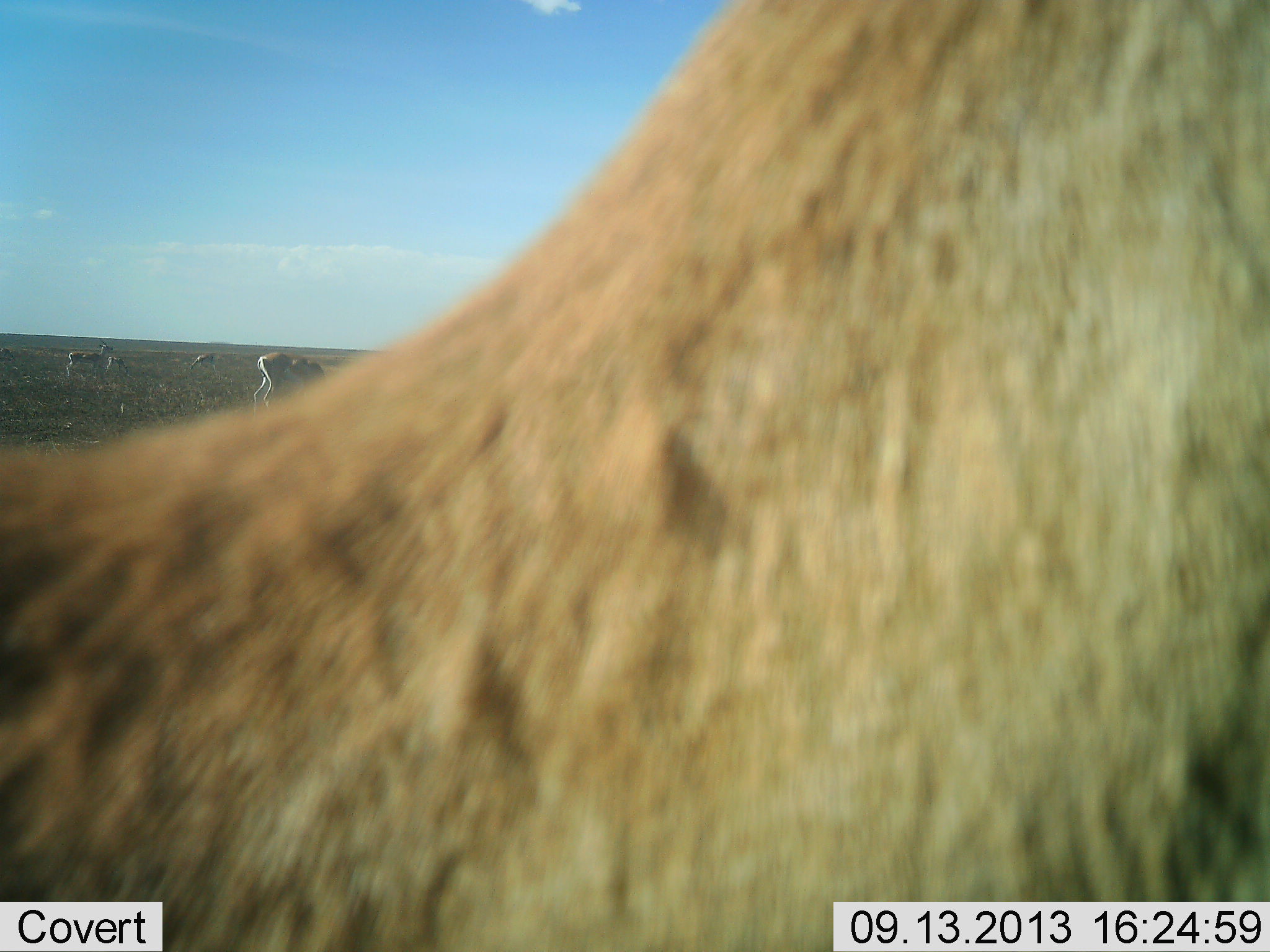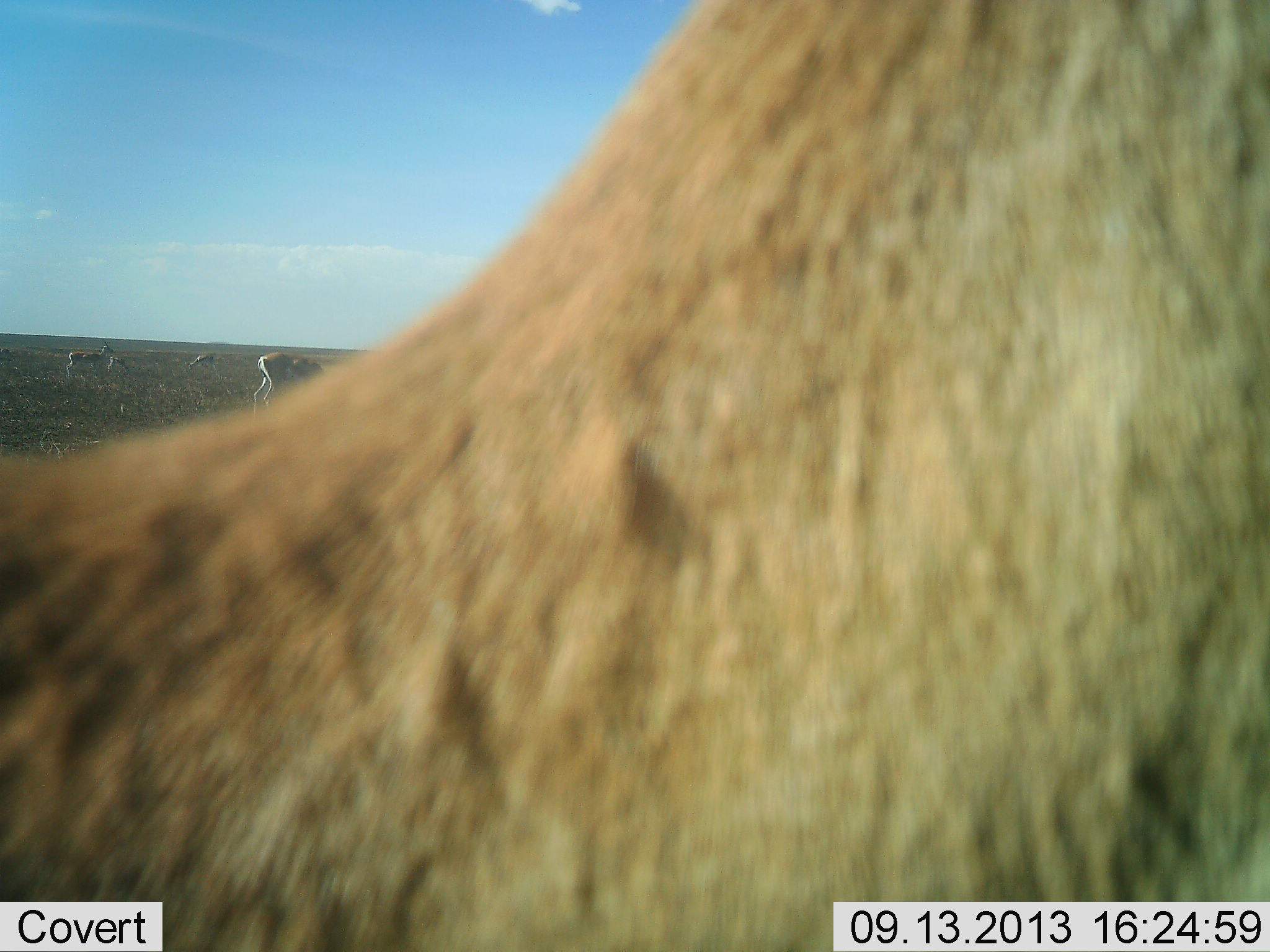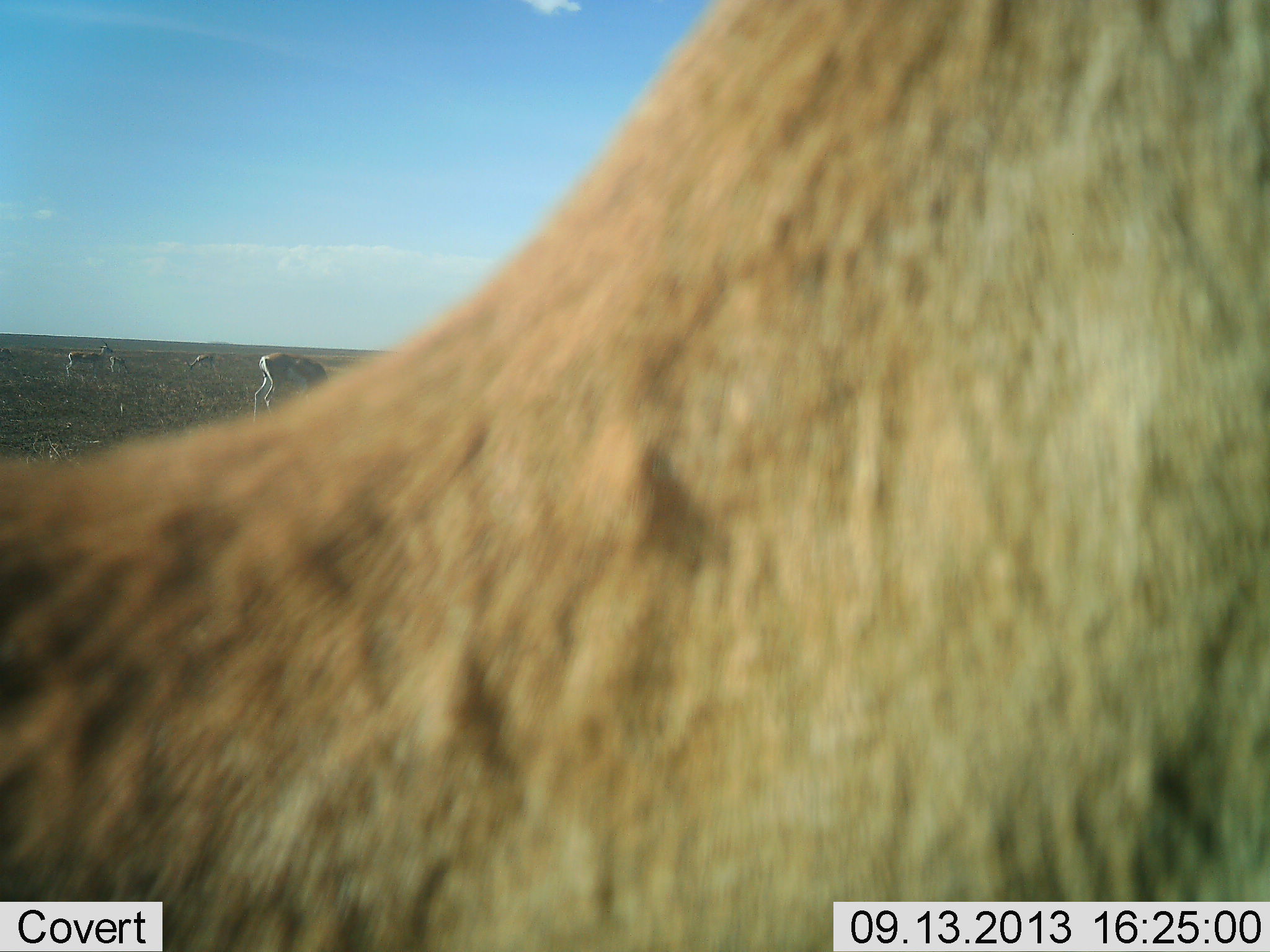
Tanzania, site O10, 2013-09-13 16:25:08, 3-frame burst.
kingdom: Animalia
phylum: Chordata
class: Mammalia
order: Artiodactyla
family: Bovidae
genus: Nanger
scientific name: Nanger granti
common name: grant's gazelle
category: gazellegrants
Gazellegrants (grant's gazelle) (Nanger granti), count 5. Behavior (volunteer vote fractions): standing 90%, resting 0%, moving 0%, interacting 0%. Young present (vote fraction): 10%. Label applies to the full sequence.